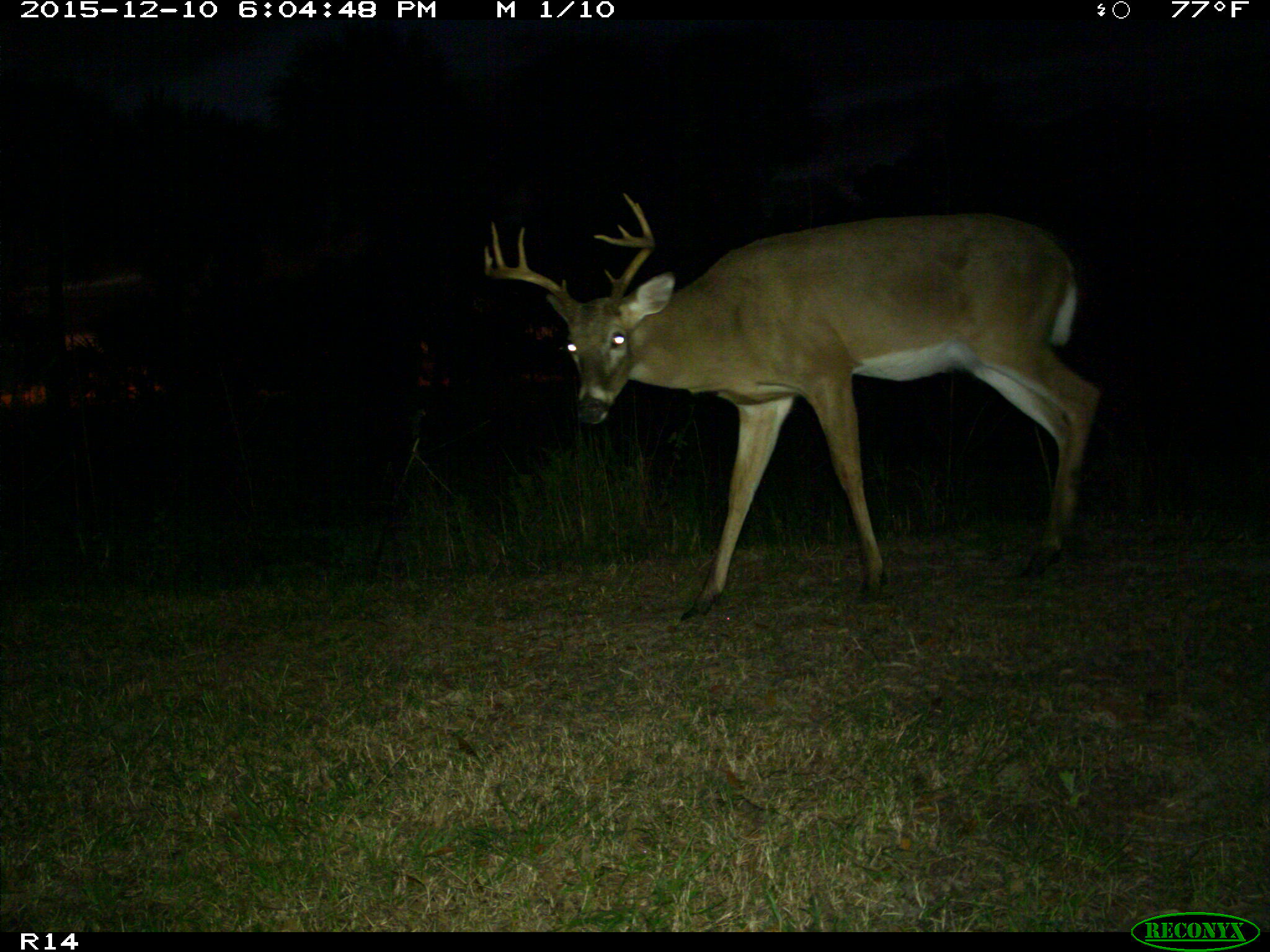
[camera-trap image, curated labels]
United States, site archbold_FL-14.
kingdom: Animalia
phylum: Chordata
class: Mammalia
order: Artiodactyla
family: Cervidae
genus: Odocoileus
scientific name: Odocoileus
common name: deer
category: unidentified deer